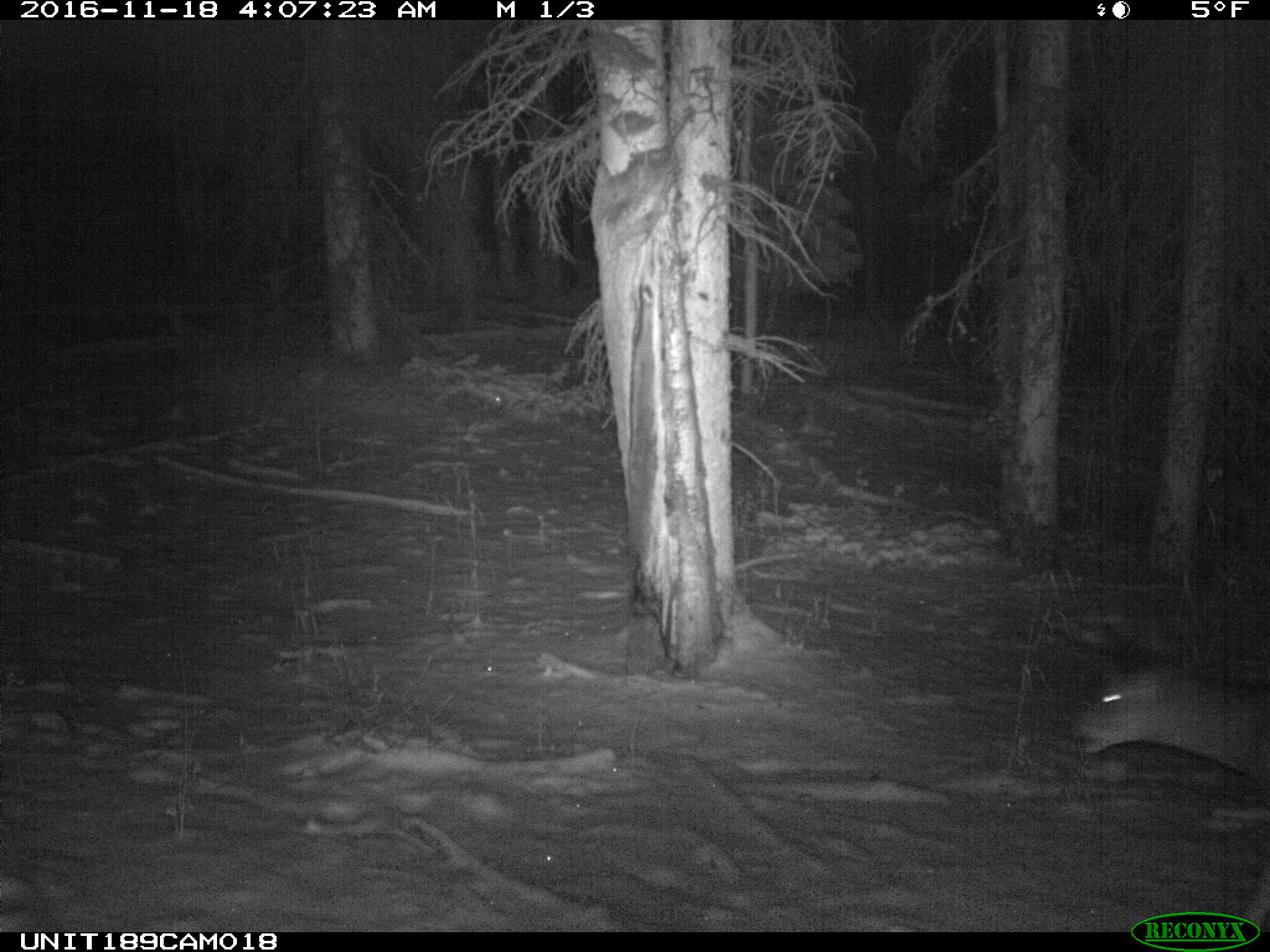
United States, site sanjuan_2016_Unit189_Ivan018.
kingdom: Animalia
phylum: Chordata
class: Mammalia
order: Artiodactyla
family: Cervidae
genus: Odocoileus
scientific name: Odocoileus hemionus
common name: mule deer